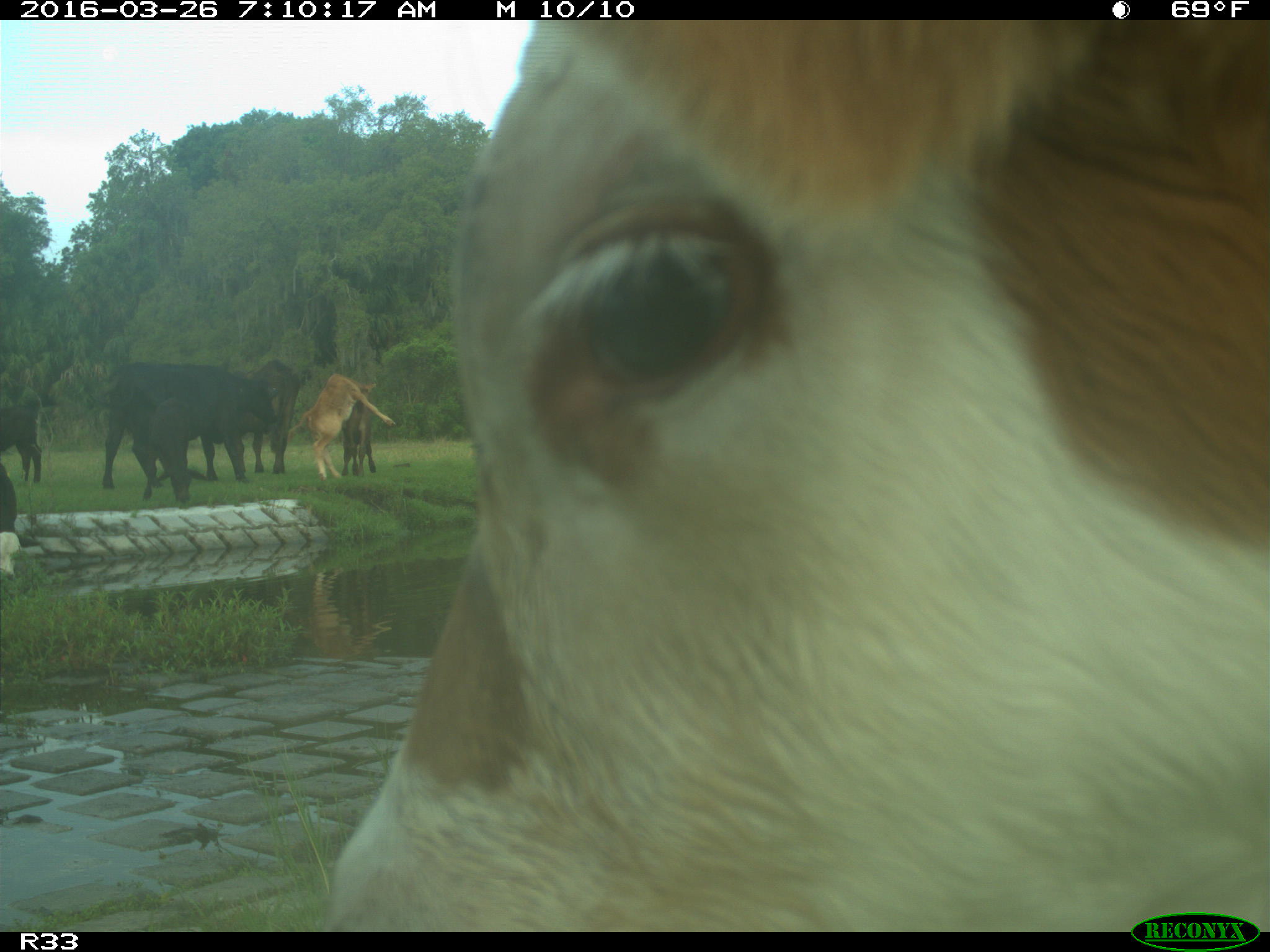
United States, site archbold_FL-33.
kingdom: Animalia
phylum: Chordata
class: Mammalia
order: Artiodactyla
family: Bovidae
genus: Bos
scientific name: Bos taurus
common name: domestic cow